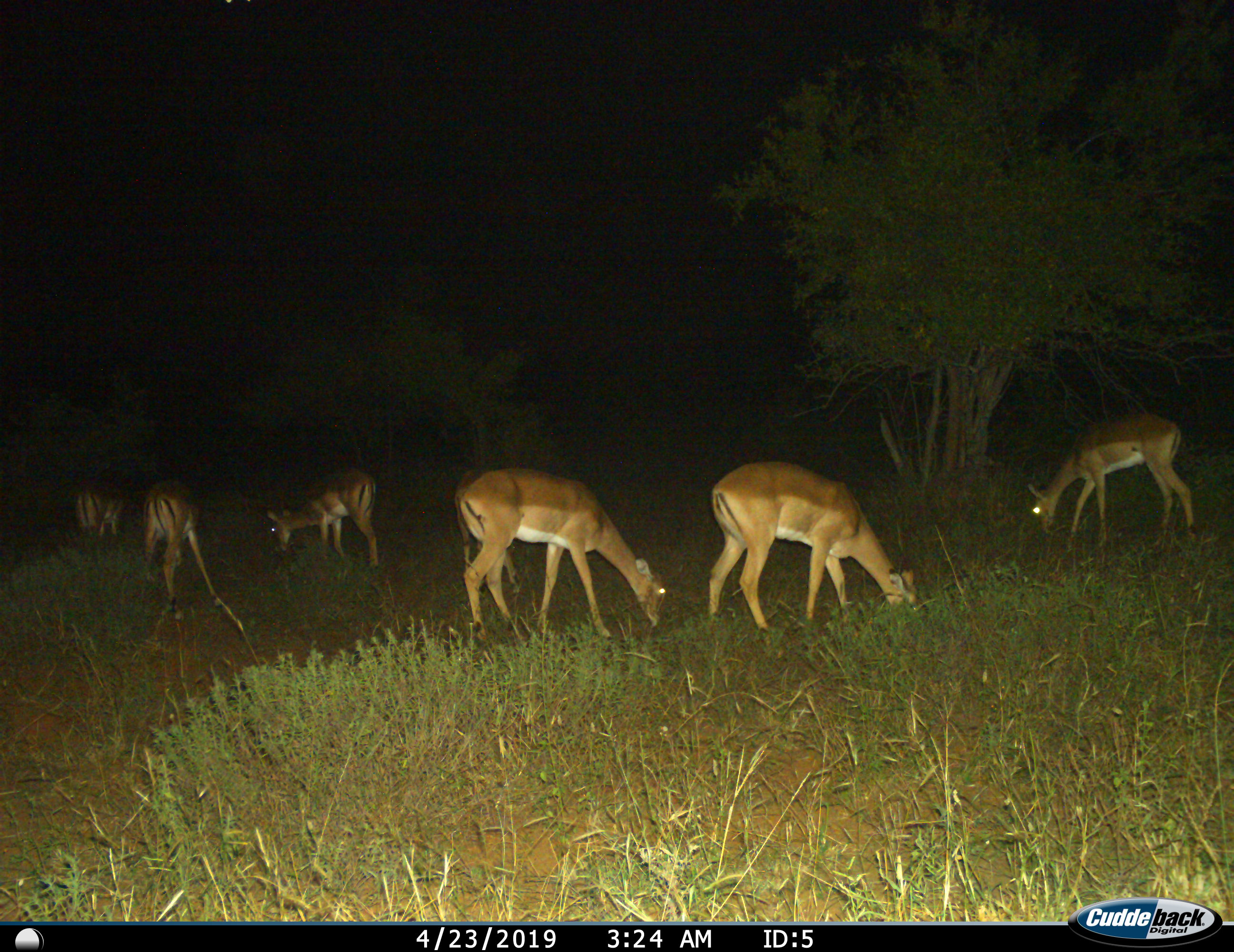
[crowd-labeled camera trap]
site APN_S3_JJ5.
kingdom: Animalia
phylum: Chordata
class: Mammalia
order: Artiodactyla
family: Bovidae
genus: Aepyceros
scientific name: Aepyceros melampus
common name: impala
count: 6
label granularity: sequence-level